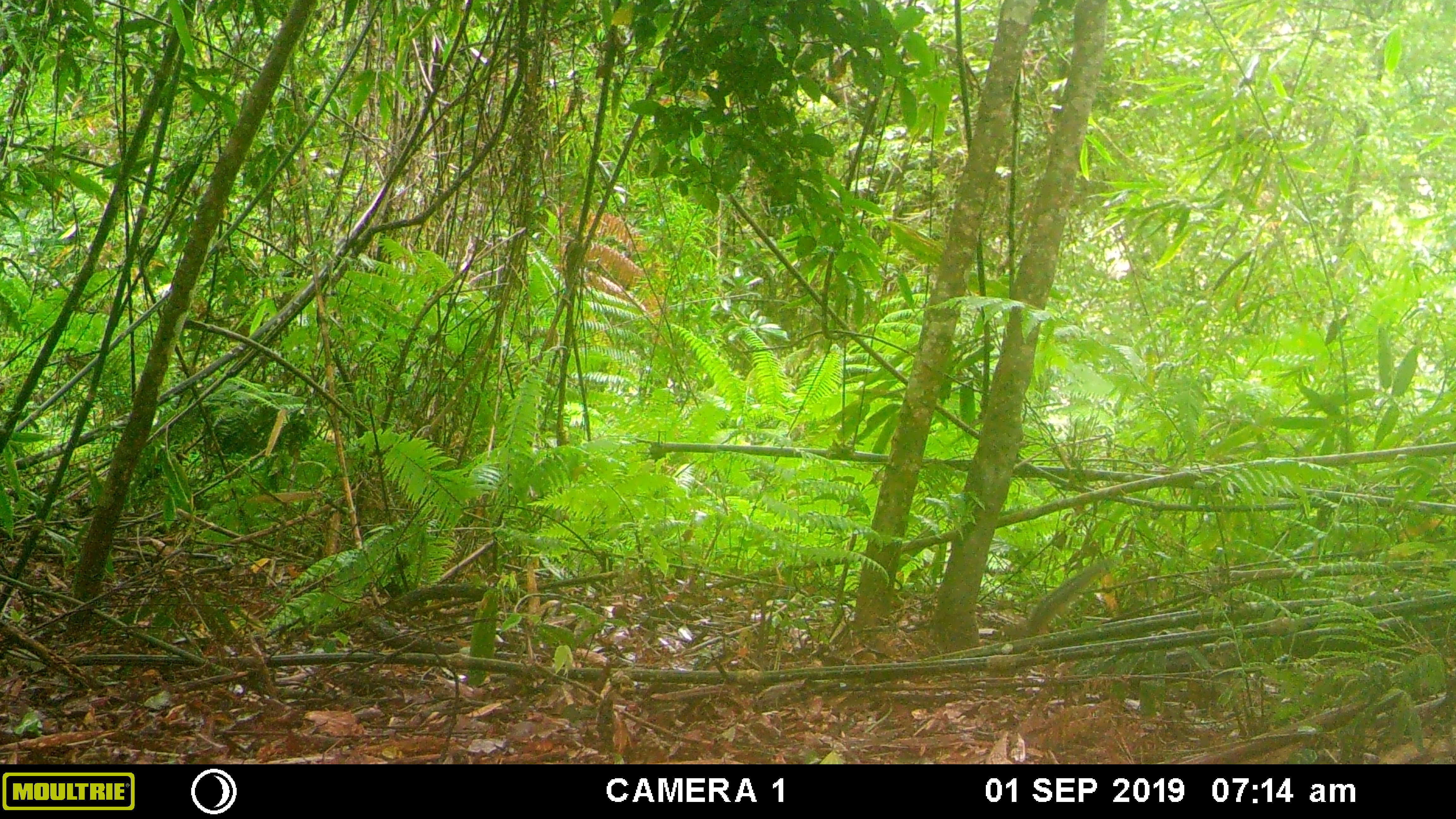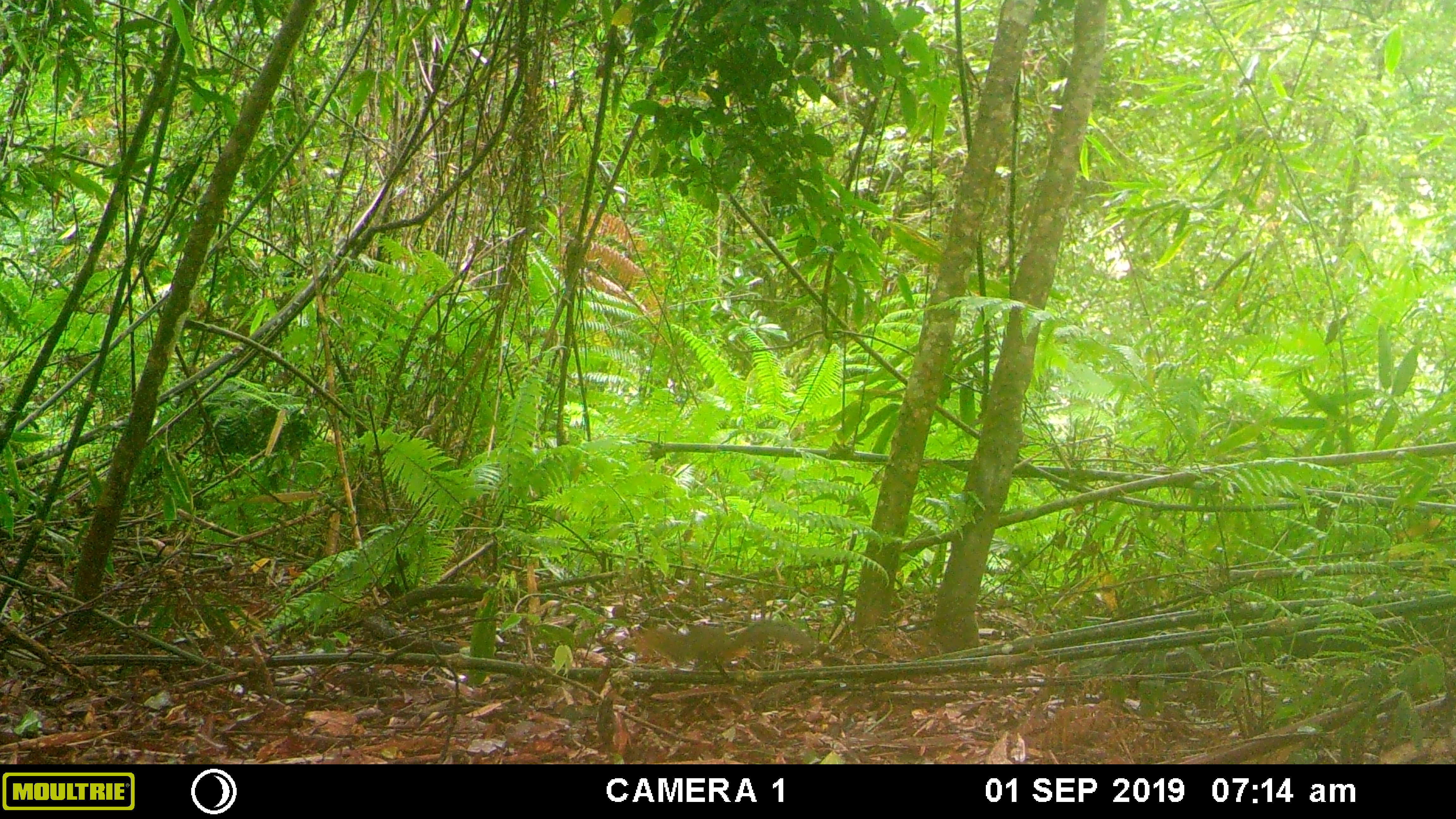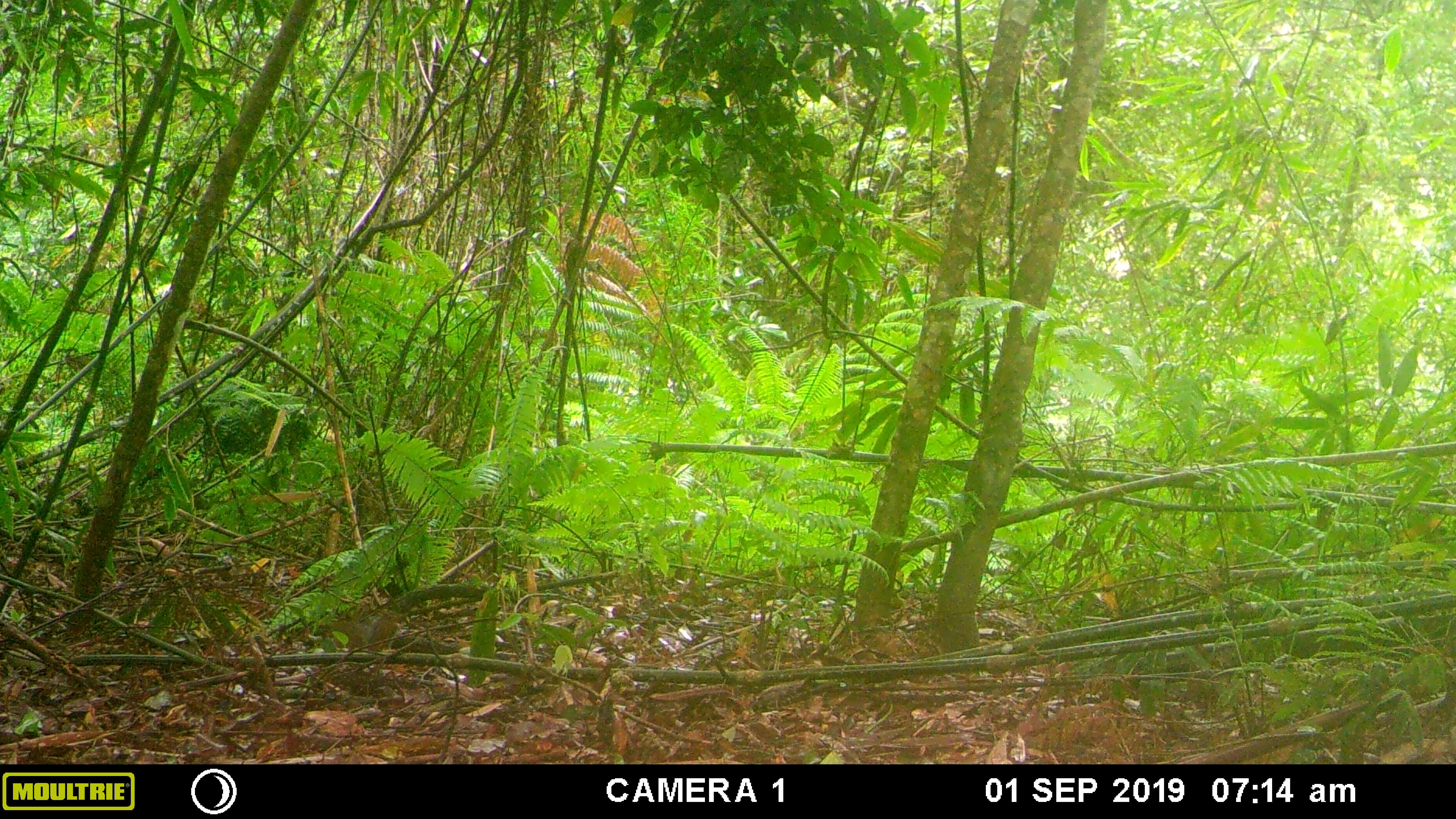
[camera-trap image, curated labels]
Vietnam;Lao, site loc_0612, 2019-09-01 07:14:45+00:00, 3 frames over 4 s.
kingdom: Animalia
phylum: Chordata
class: Mammalia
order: Rodentia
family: Sciuridae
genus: Dremomys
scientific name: Dremomys rufigenis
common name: red-cheeked squirrel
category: red cheeked squirrel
Red cheeked squirrel (red-cheeked squirrel) (Dremomys rufigenis). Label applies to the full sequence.